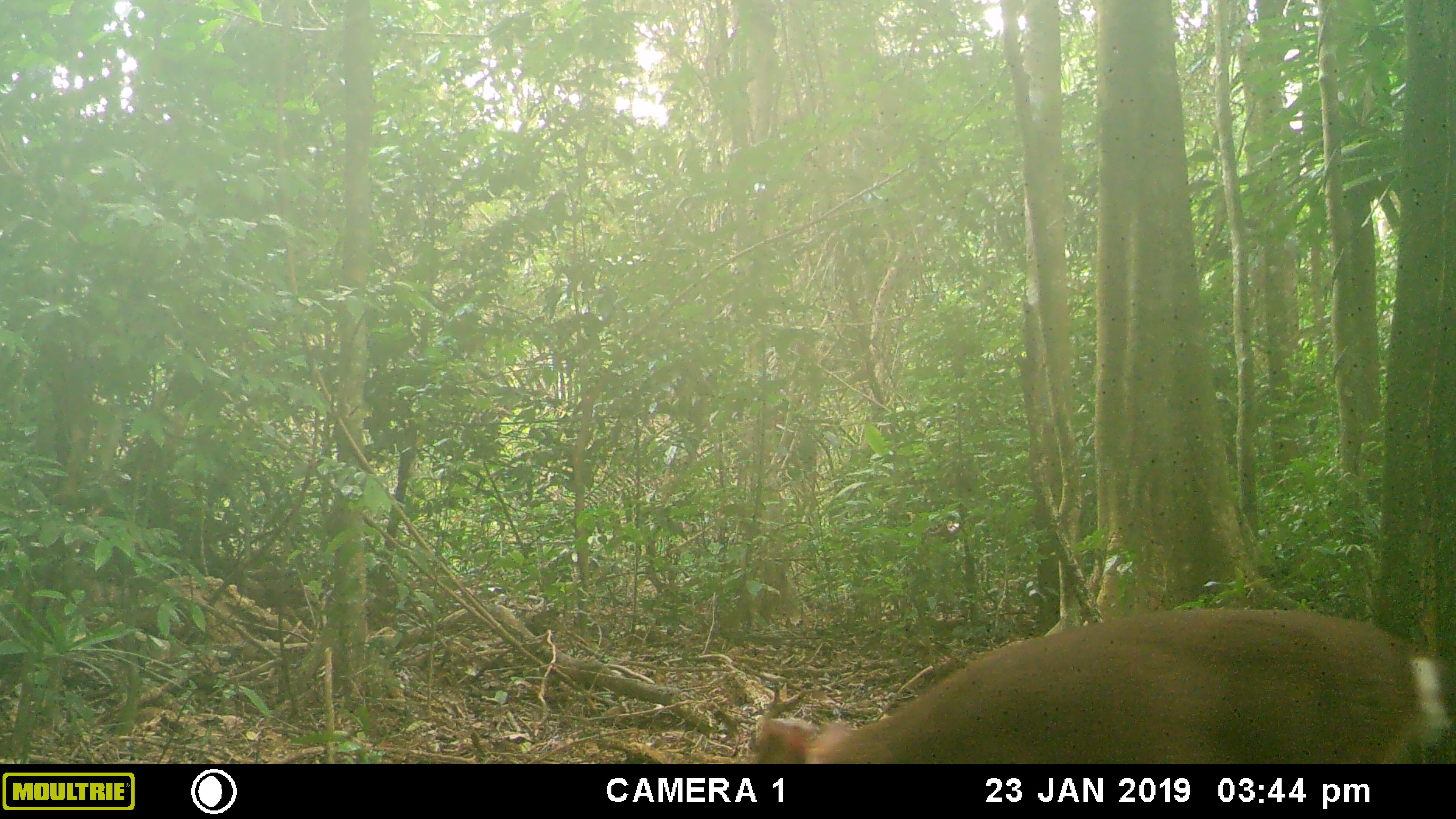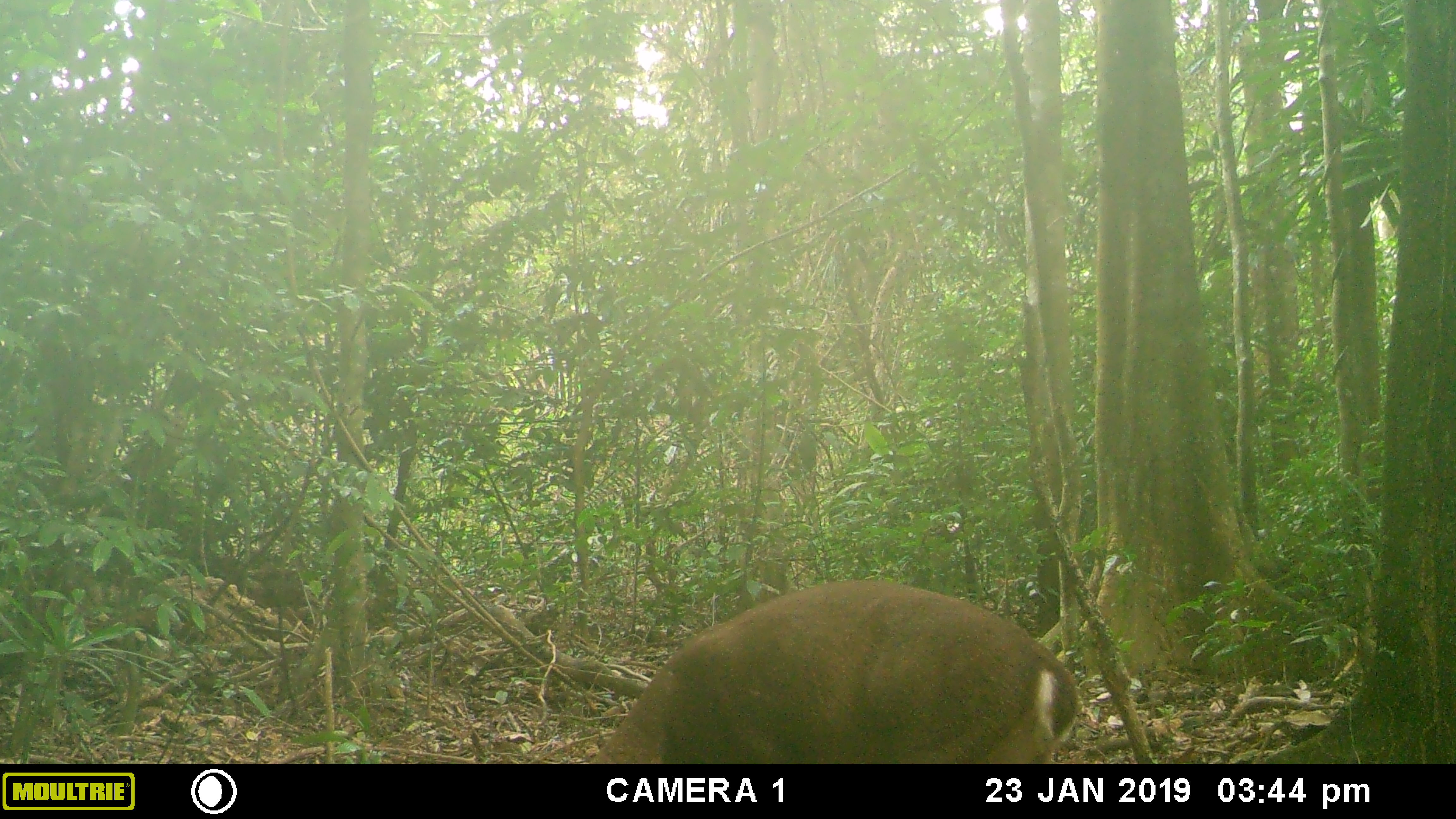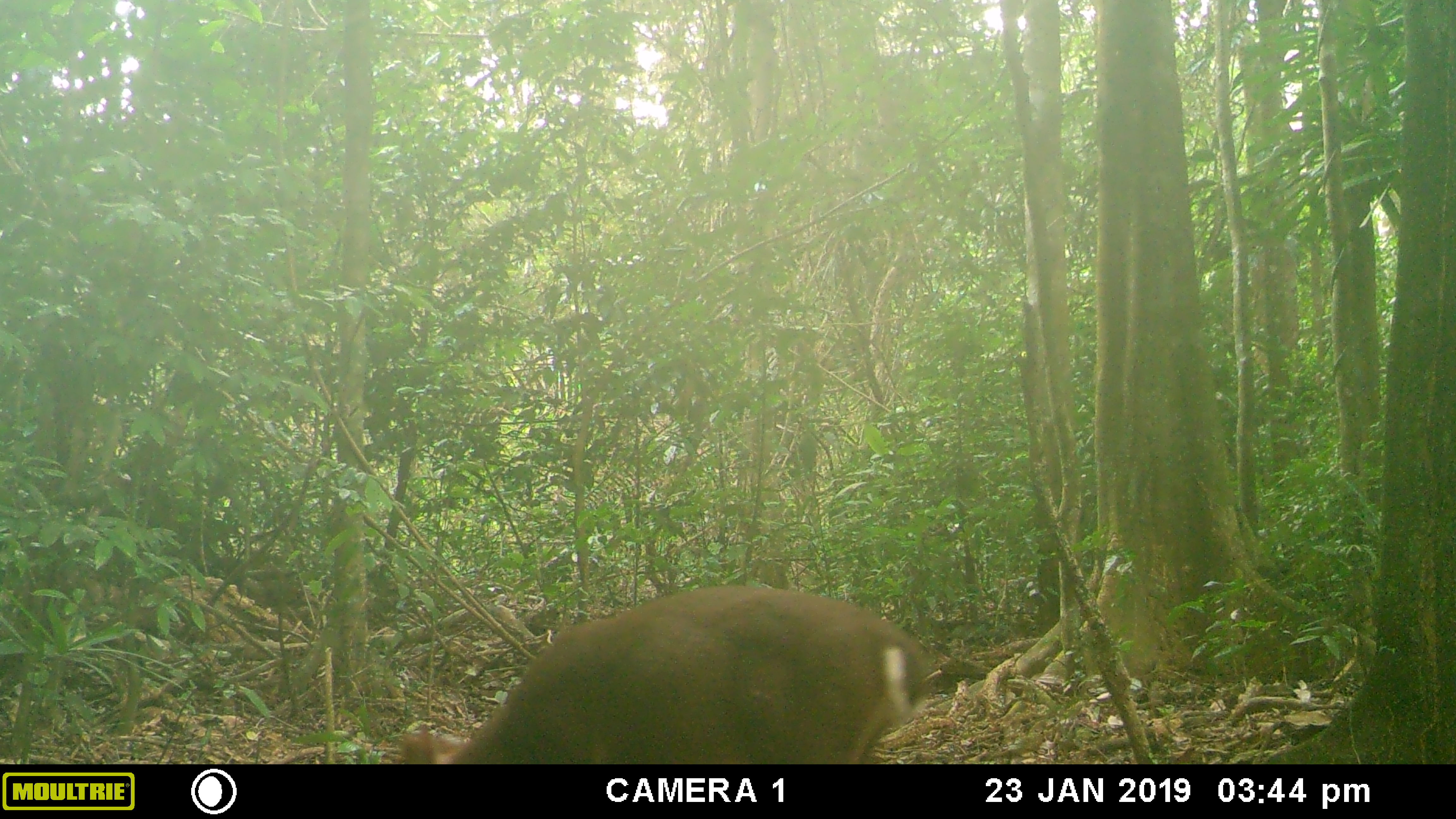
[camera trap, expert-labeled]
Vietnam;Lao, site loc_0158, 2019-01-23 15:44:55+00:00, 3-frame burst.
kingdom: Animalia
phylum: Chordata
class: Mammalia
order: Artiodactyla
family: Cervidae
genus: Muntiacus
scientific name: Muntiacus vuquangensis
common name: large-antlered muntjac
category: large antlered muntjac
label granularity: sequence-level